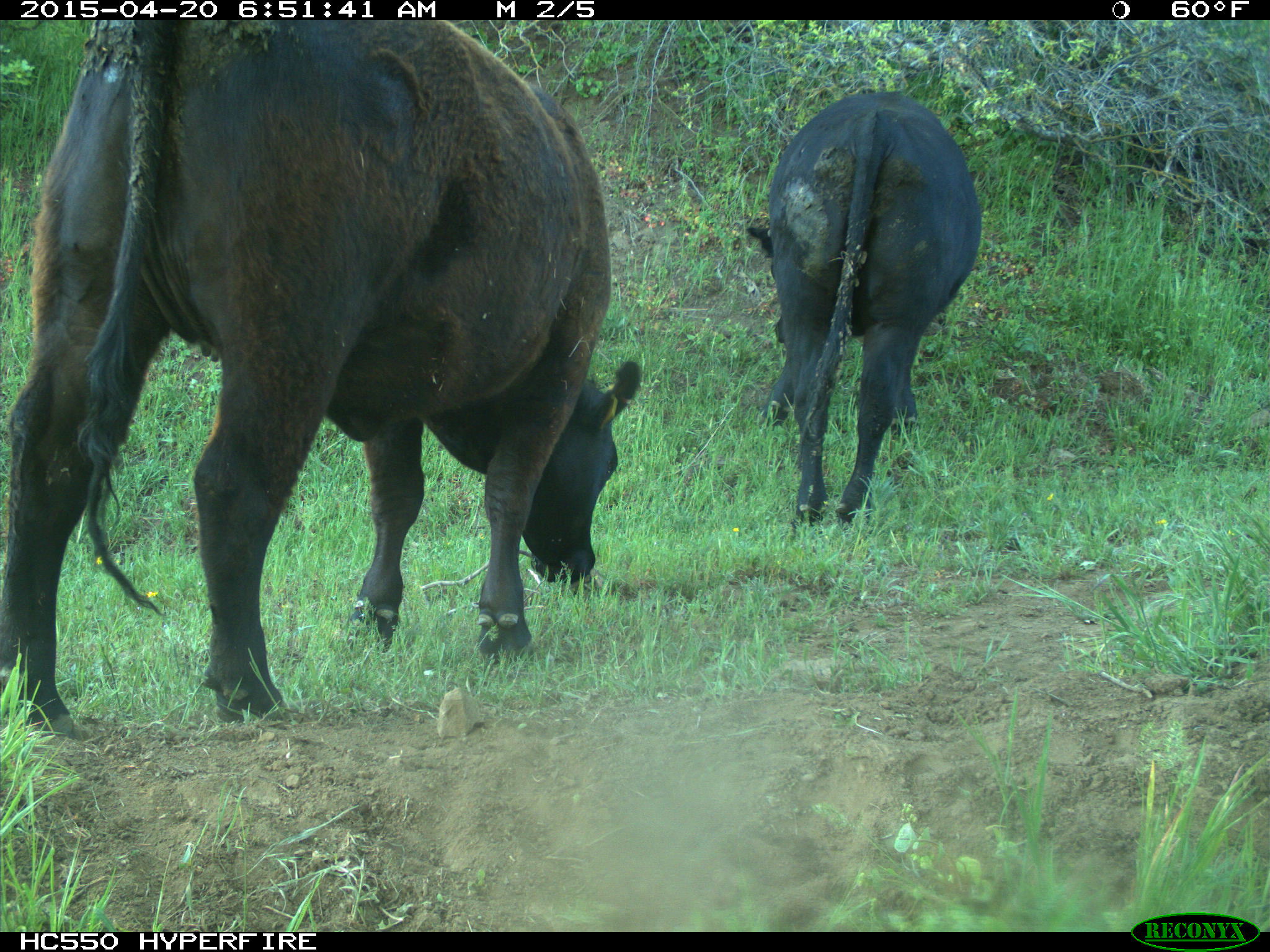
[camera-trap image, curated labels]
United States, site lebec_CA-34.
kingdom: Animalia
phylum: Chordata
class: Mammalia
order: Artiodactyla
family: Bovidae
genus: Bos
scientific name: Bos taurus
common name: domestic cow